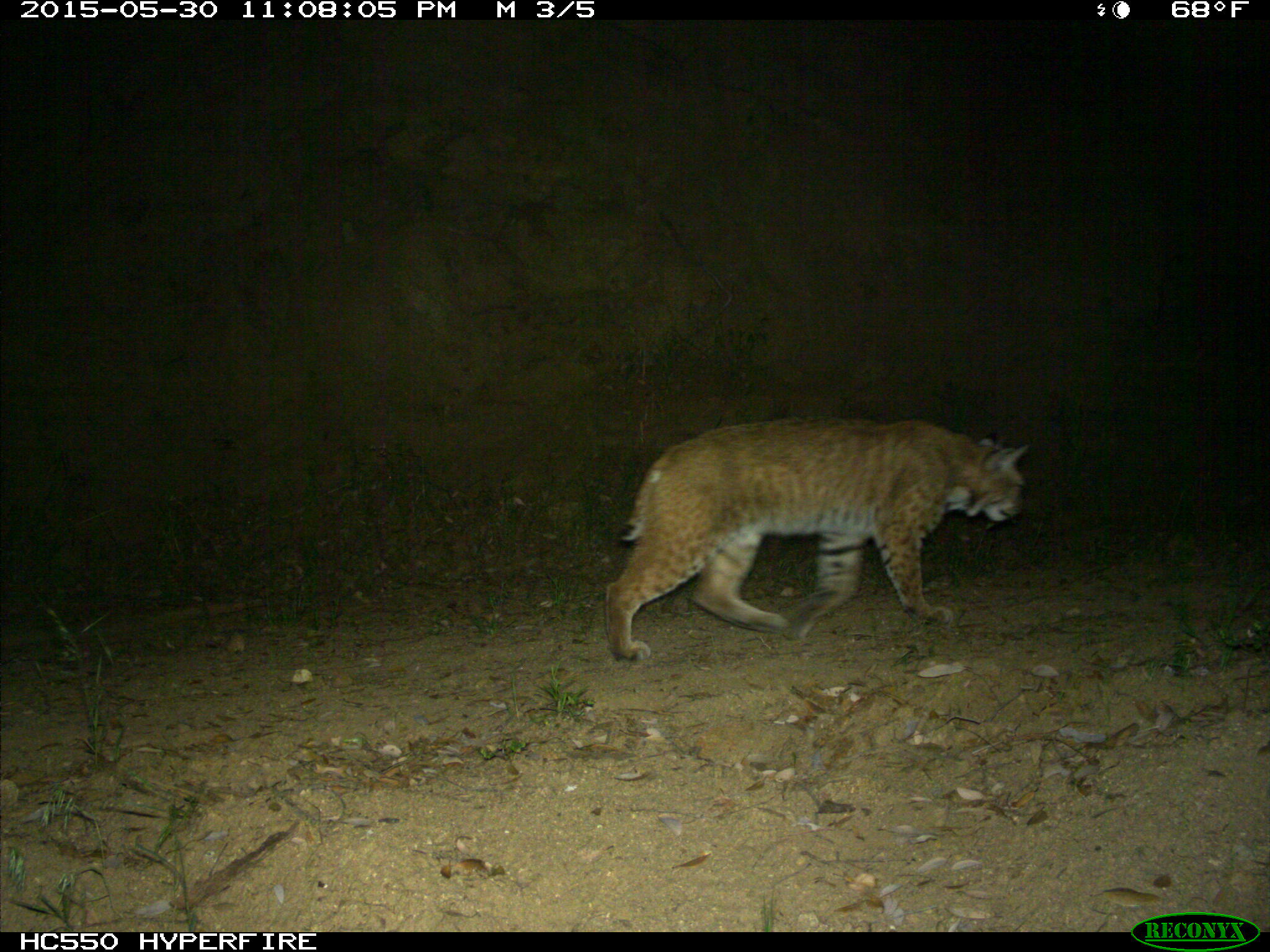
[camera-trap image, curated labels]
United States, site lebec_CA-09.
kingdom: Animalia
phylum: Chordata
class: Mammalia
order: Carnivora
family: Felidae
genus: Lynx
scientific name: Lynx rufus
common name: bobcat